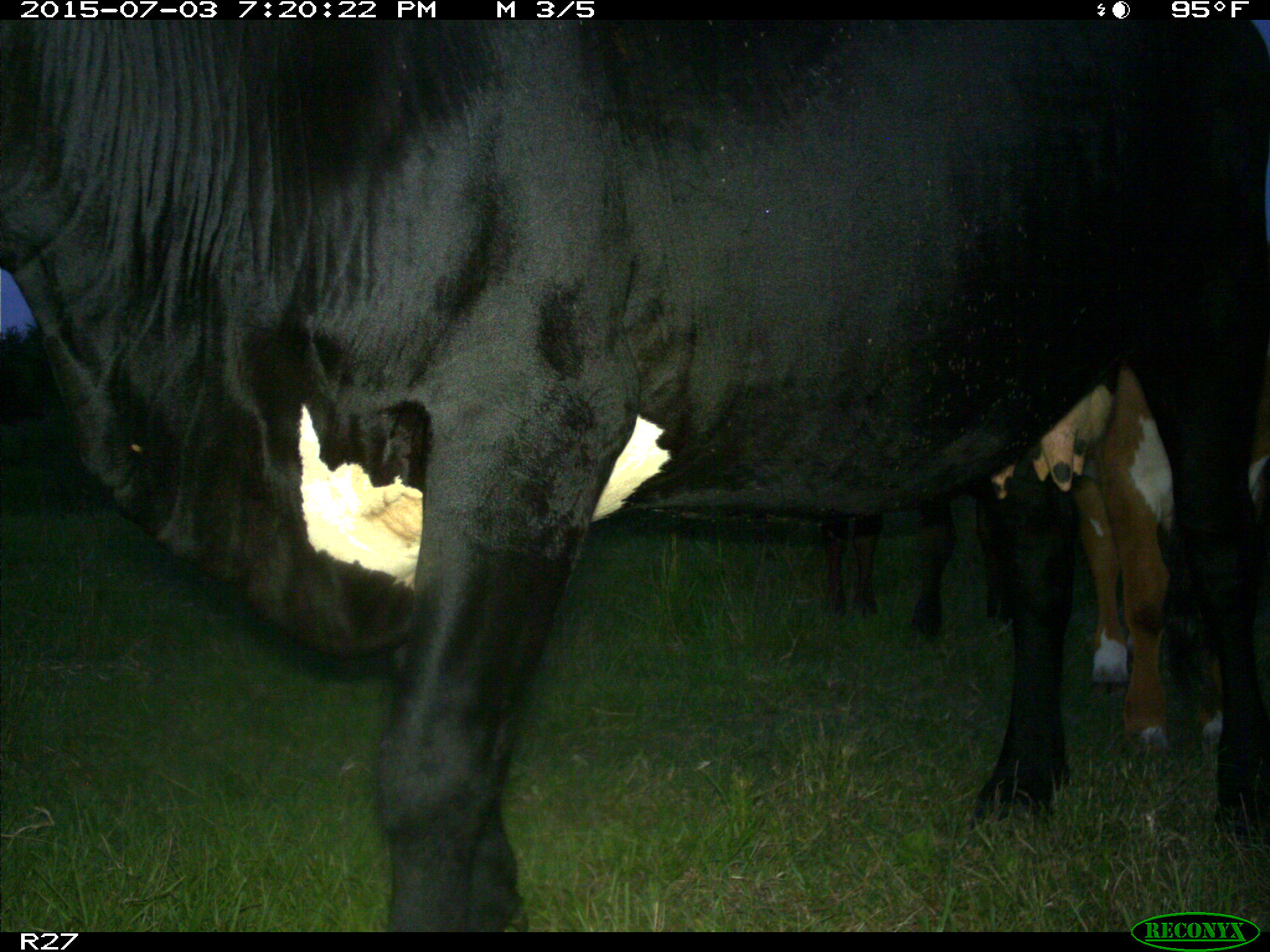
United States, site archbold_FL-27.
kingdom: Animalia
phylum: Chordata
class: Mammalia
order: Artiodactyla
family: Bovidae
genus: Bos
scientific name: Bos taurus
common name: domestic cow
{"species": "Bos taurus (domestic cow)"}